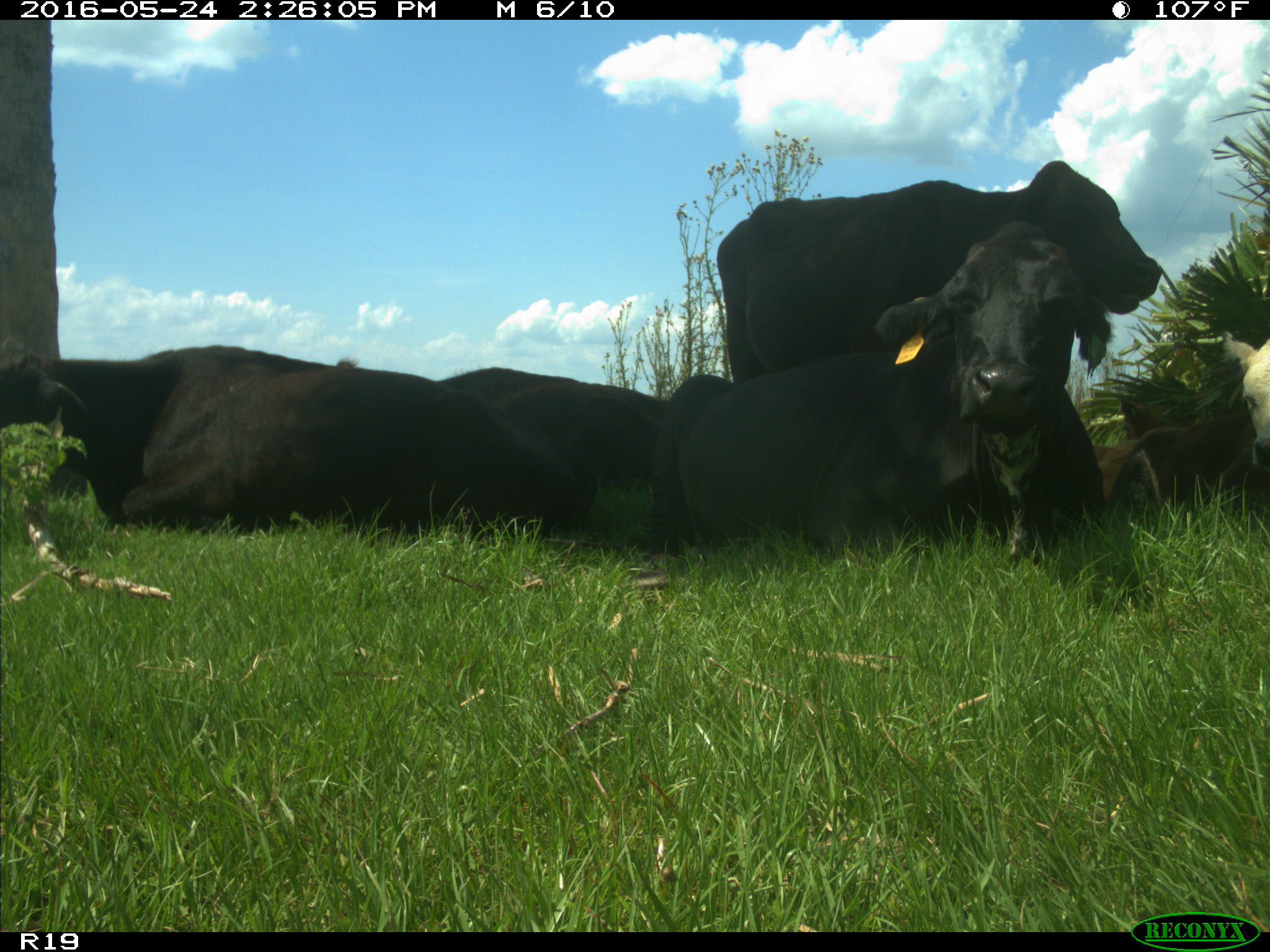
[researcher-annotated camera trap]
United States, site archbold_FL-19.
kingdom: Animalia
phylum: Chordata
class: Mammalia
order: Artiodactyla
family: Bovidae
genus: Bos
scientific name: Bos taurus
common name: domestic cow